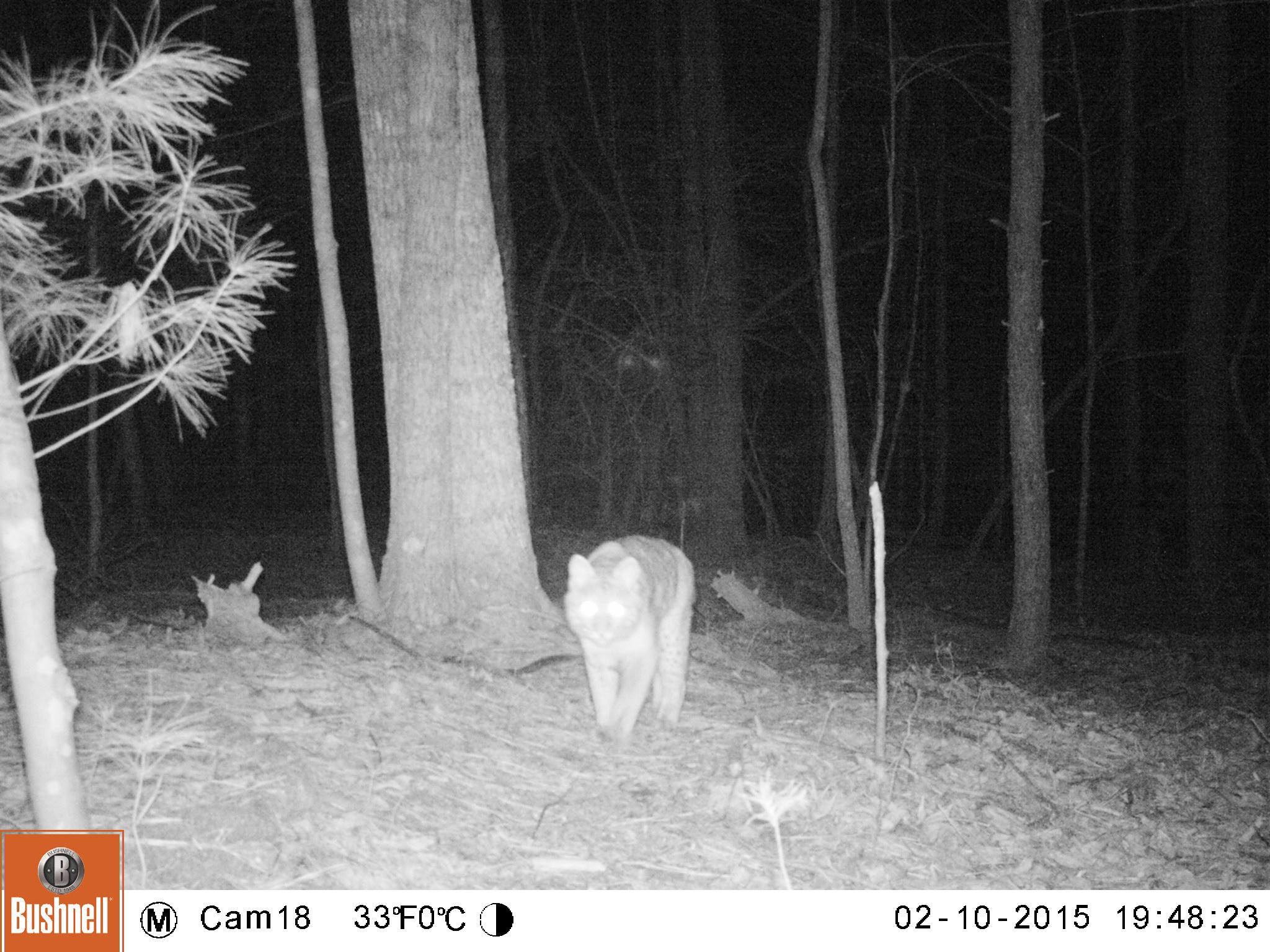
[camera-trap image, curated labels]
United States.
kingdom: Animalia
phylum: Chordata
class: Mammalia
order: Carnivora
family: Felidae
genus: Lynx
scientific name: Lynx rufus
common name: bobcat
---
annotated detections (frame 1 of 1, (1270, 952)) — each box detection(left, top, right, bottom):
Bobcat: detection(546, 519, 699, 762)